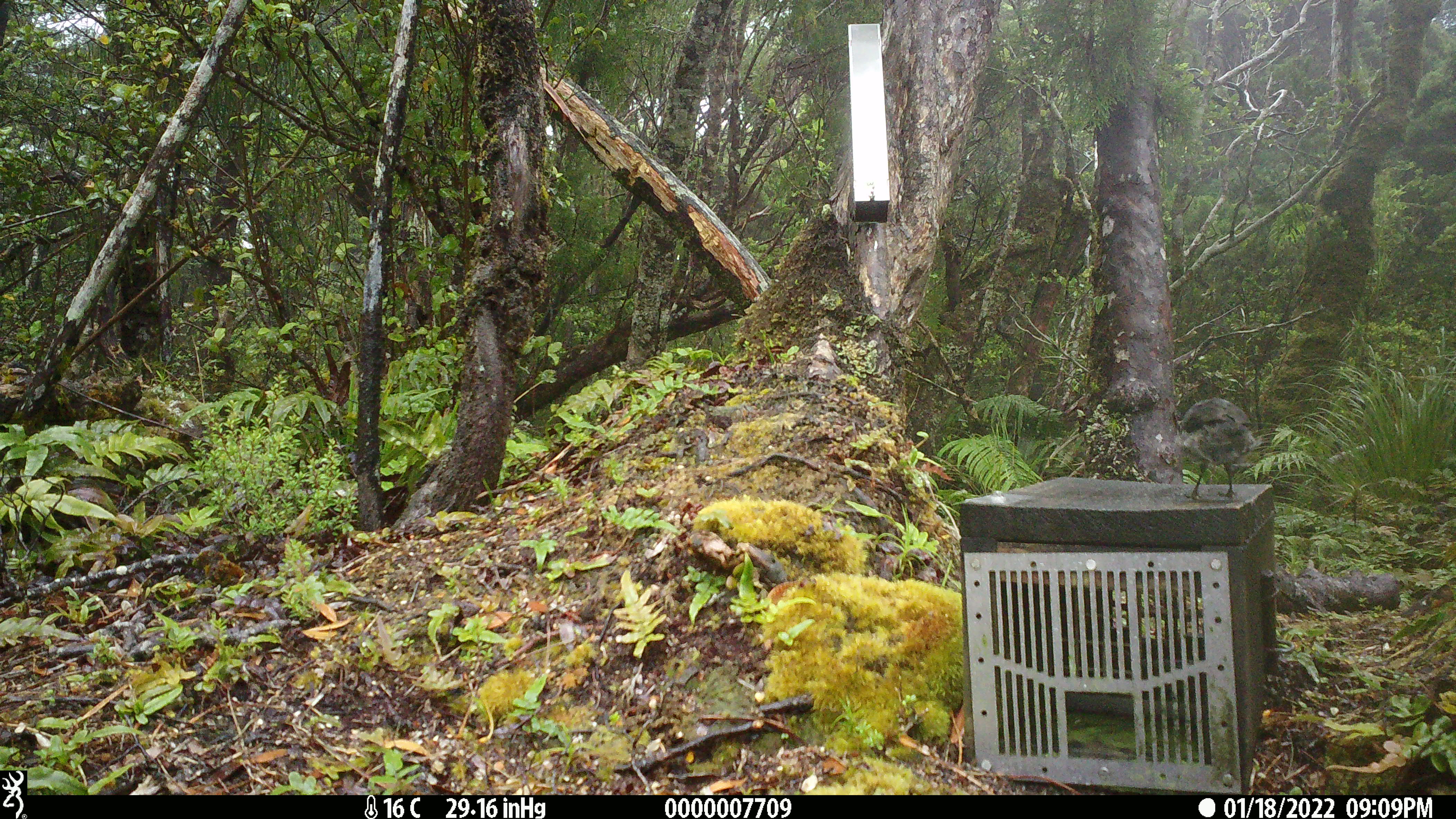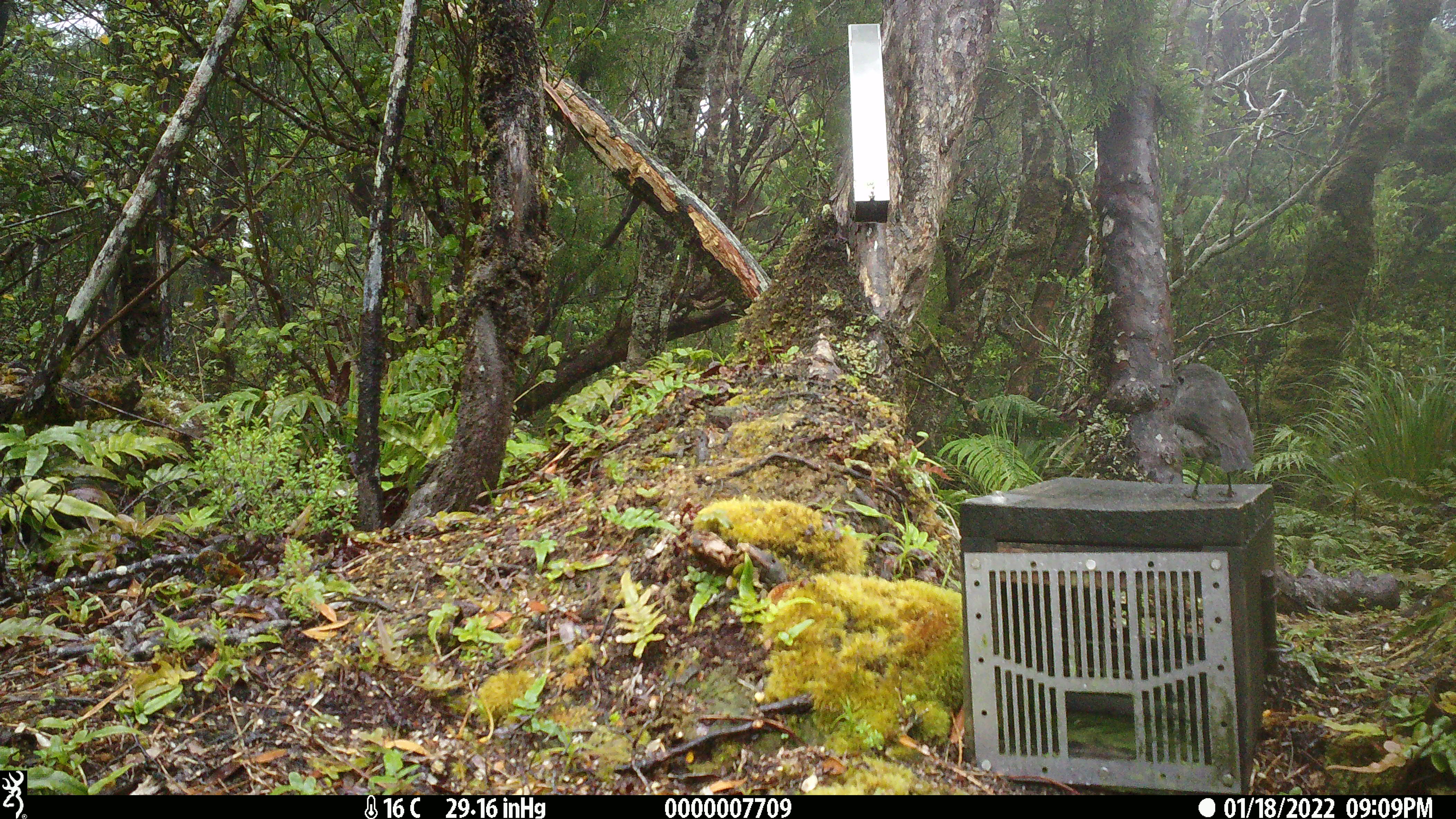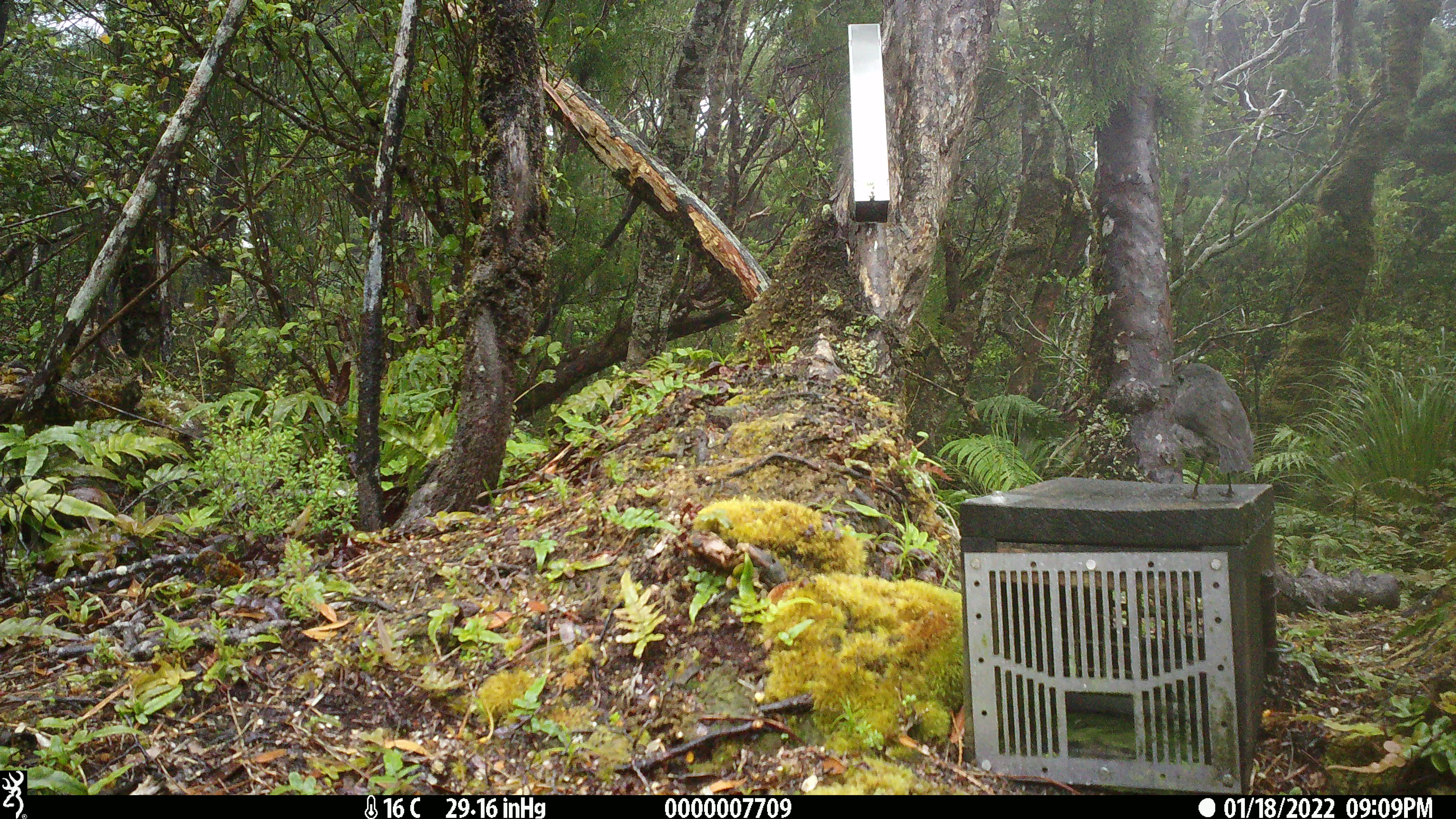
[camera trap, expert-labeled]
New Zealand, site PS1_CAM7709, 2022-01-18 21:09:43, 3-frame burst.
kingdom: Animalia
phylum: Chordata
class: Aves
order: Passeriformes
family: Petroicidae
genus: Petroica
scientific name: Petroica australis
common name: new zealand robin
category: robin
Robin (new zealand robin) (Petroica australis).